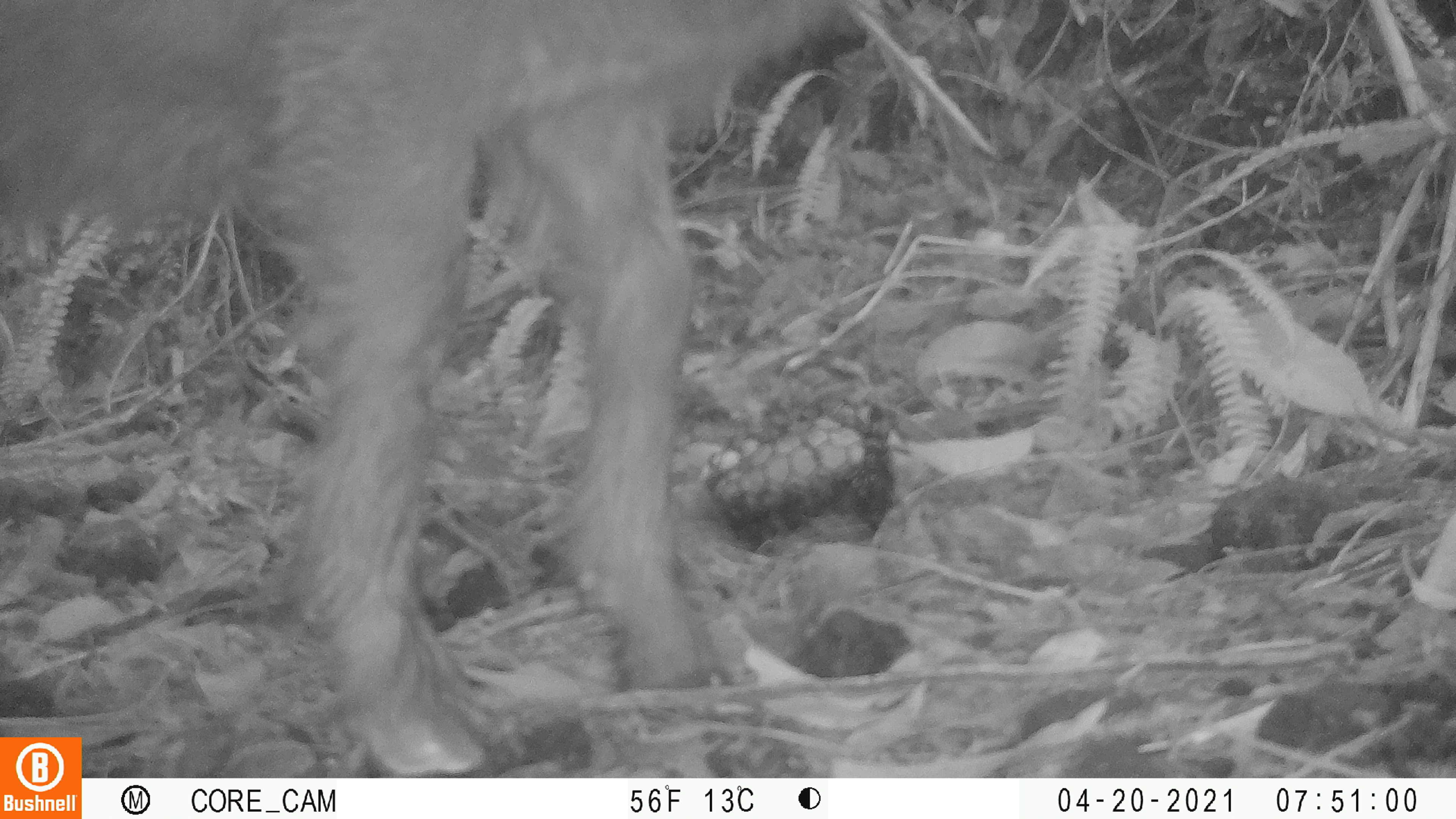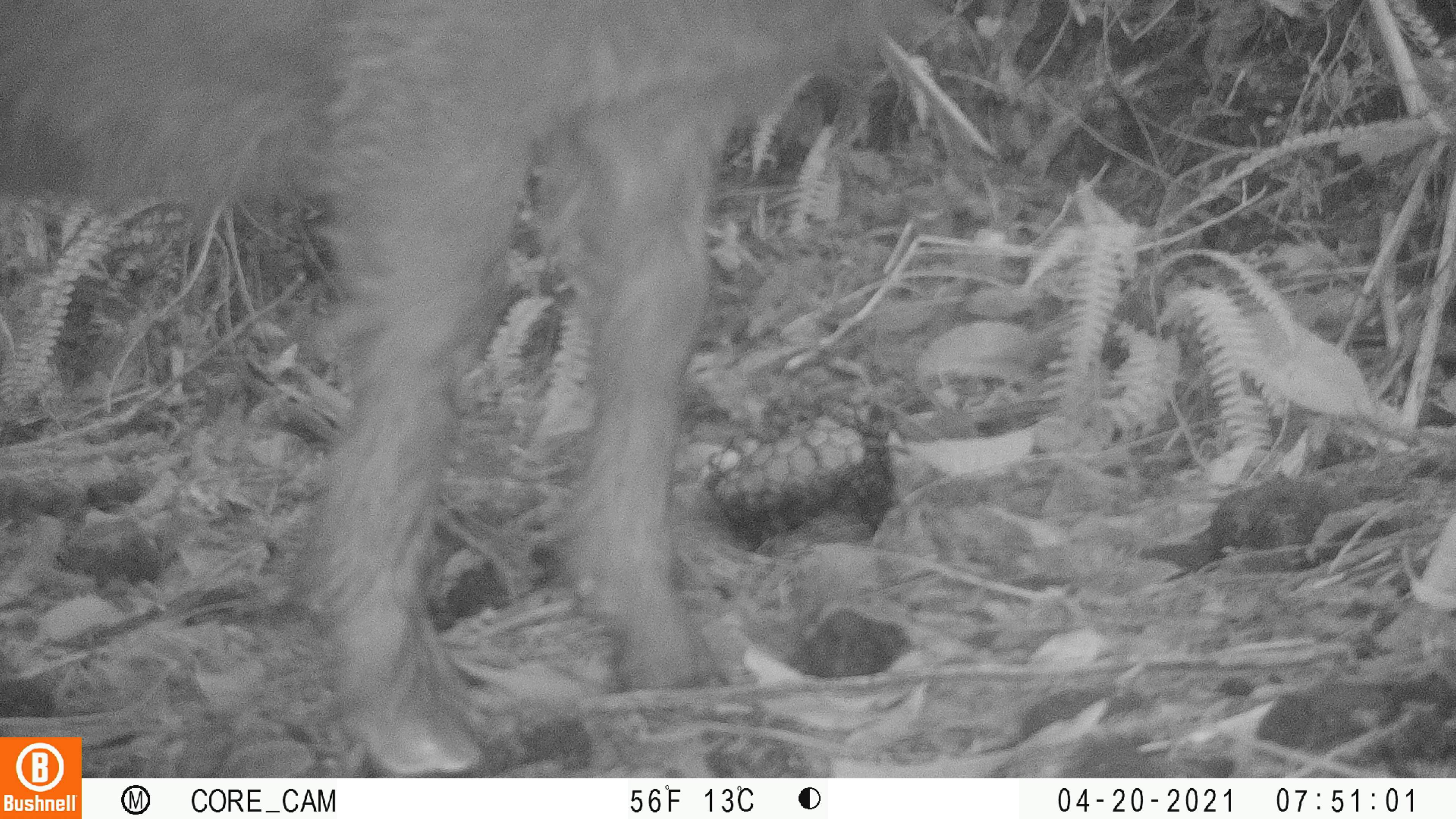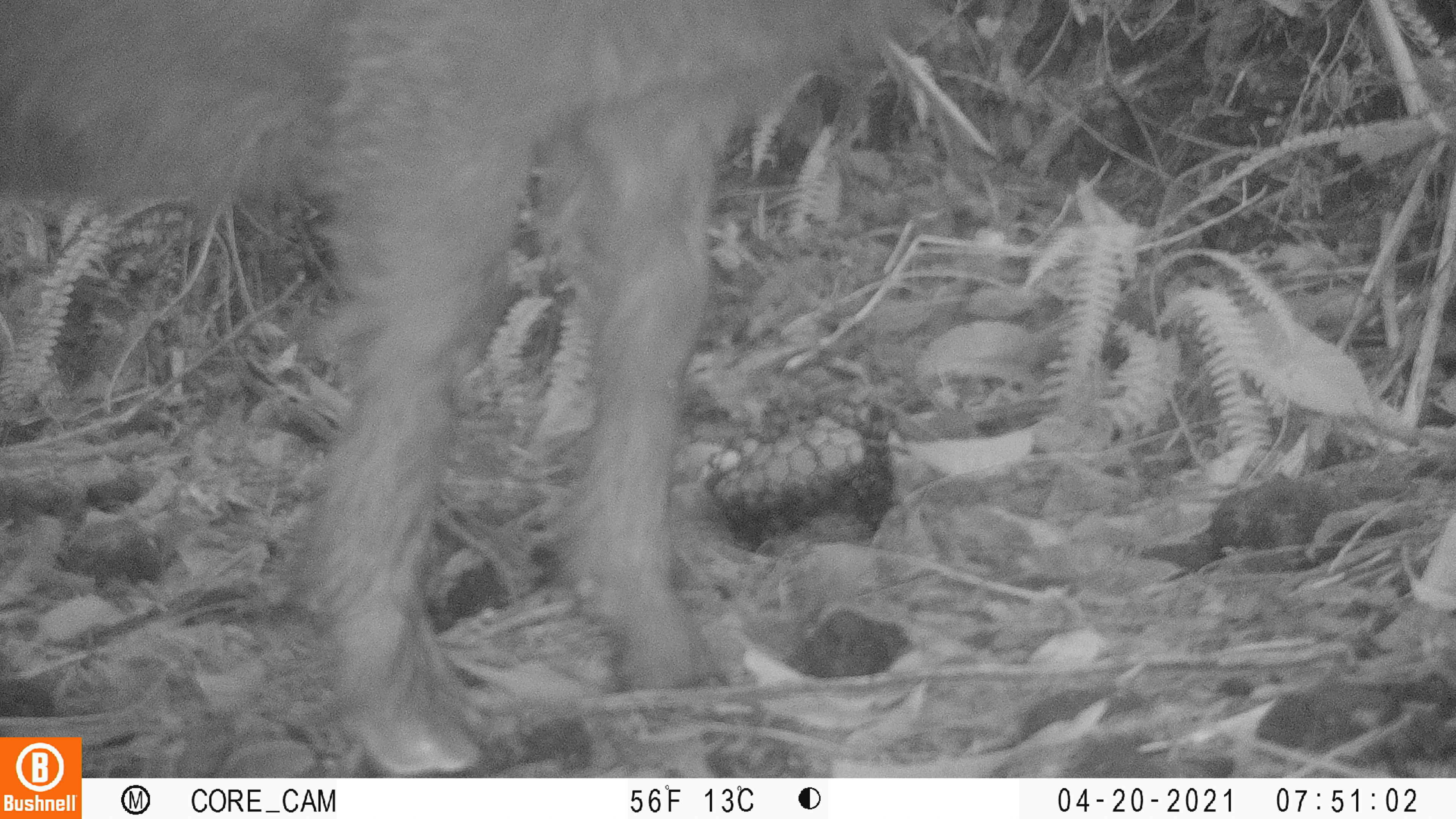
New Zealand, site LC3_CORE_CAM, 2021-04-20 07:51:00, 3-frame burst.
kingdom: Animalia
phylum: Chordata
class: Mammalia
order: Artiodactyla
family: Bovidae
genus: Capra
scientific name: Capra hircus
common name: goat